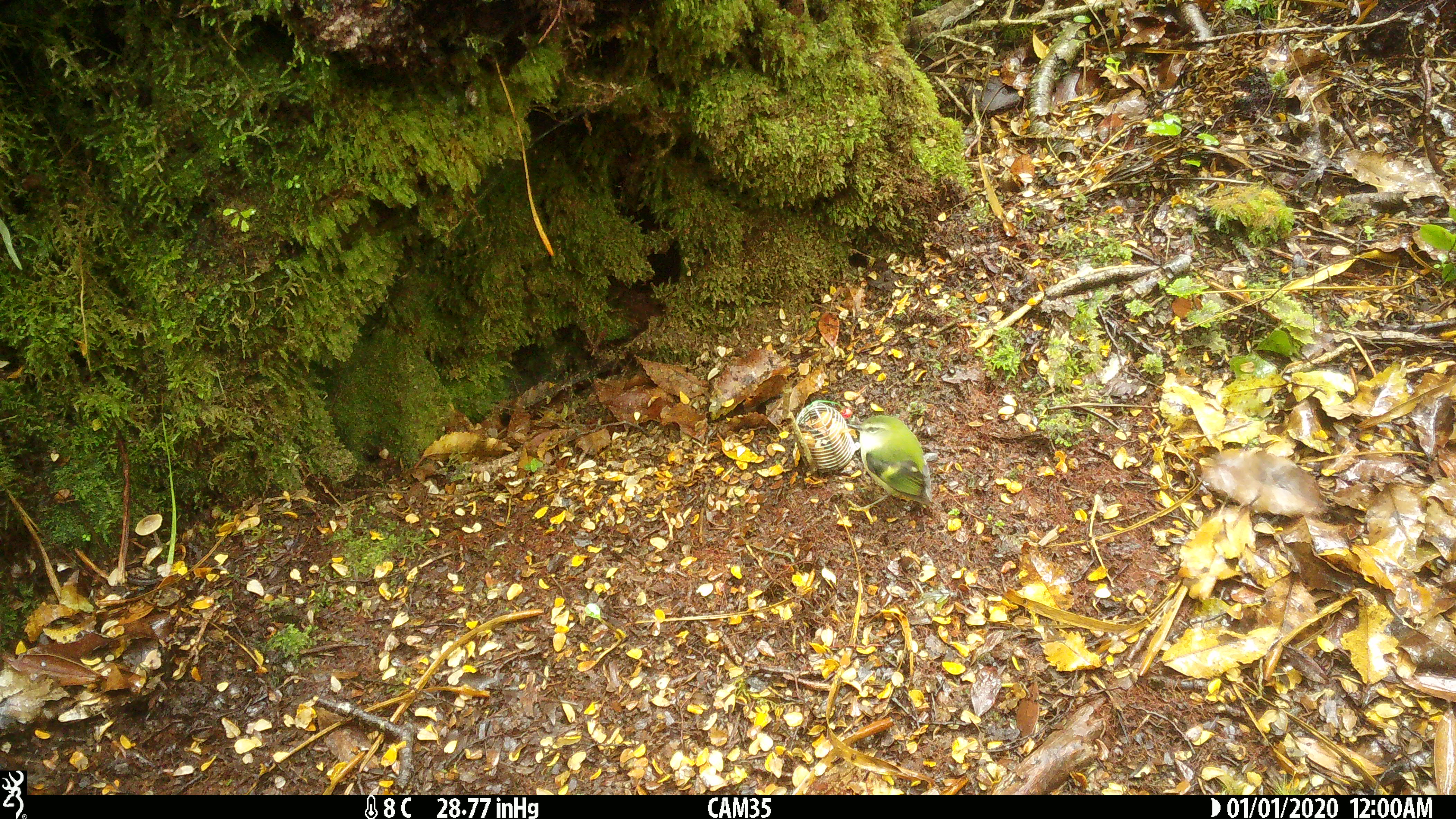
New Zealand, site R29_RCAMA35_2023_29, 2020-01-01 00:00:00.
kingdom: Animalia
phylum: Chordata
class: Aves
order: Passeriformes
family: Acanthisittidae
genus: Acanthisitta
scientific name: Acanthisitta chloris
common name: rifleman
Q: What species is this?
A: Rifleman (Acanthisitta chloris).